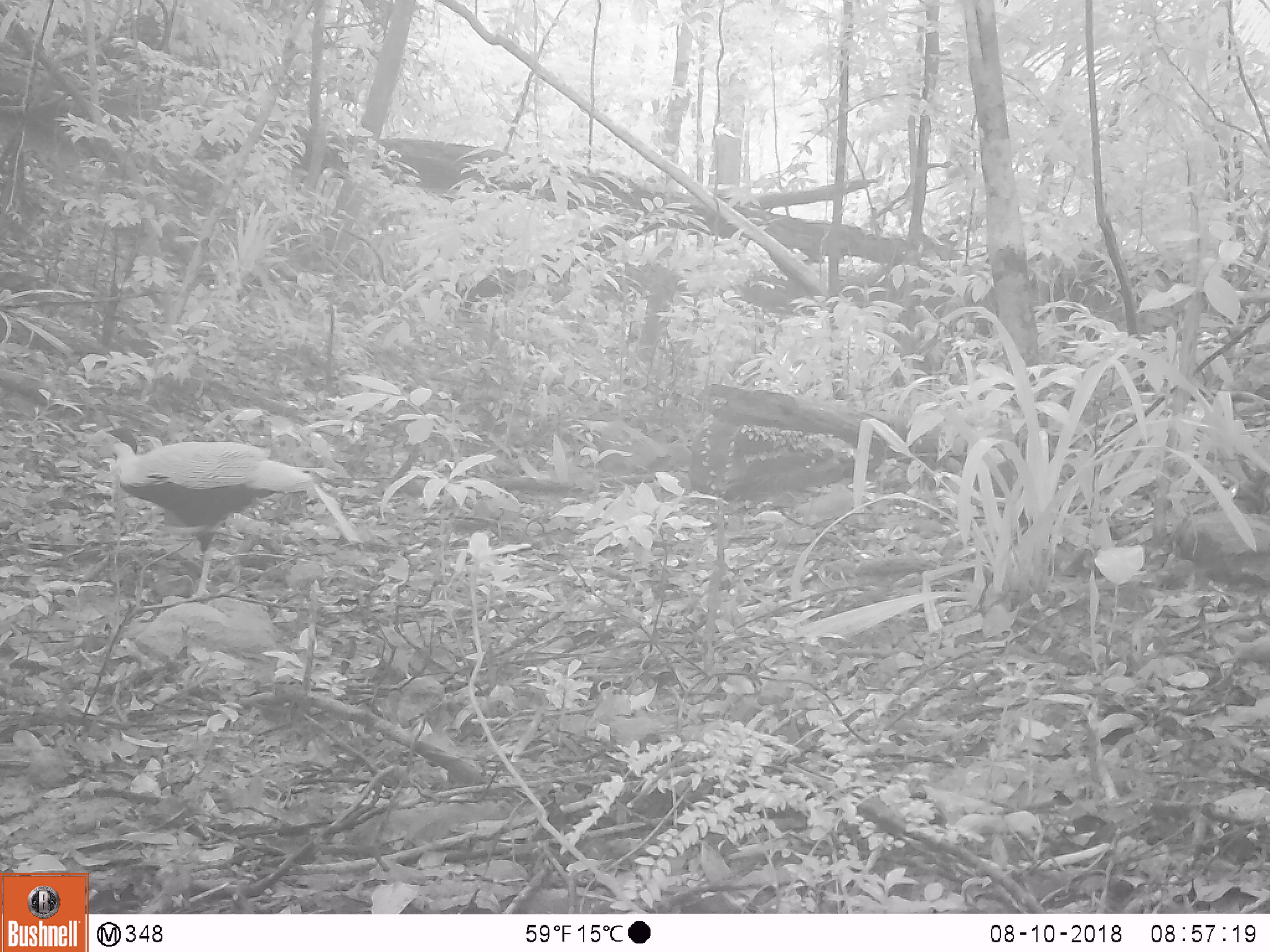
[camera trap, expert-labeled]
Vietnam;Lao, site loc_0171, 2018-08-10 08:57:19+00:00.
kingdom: Animalia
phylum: Chordata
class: Aves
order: Galliformes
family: Phasianidae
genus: Lophura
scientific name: Lophura nycthemera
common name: silver pheasant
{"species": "silver pheasant (Lophura nycthemera)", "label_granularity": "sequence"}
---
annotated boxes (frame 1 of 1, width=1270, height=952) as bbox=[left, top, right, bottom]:
silver pheasant: bbox=[83, 426, 314, 601]